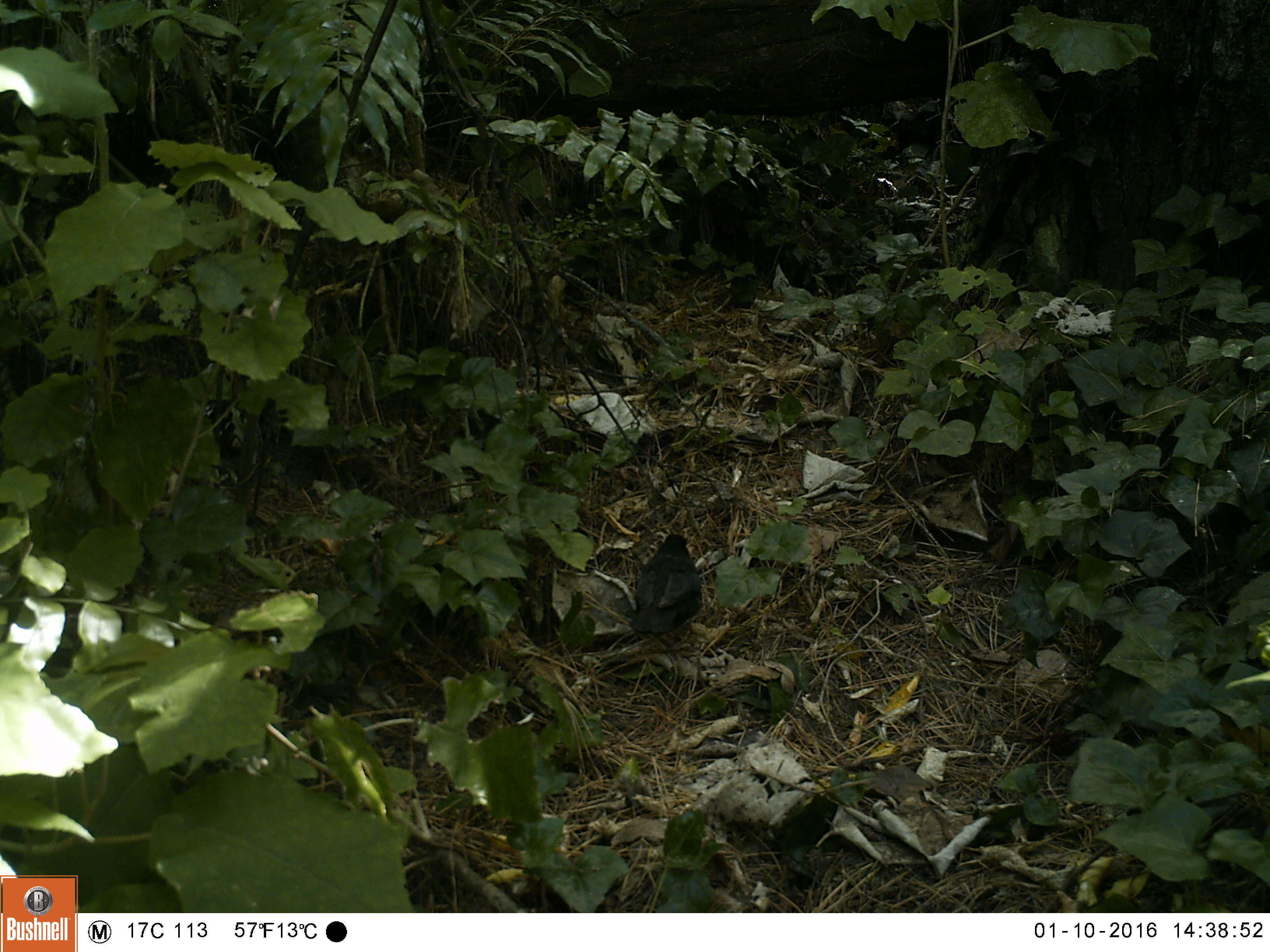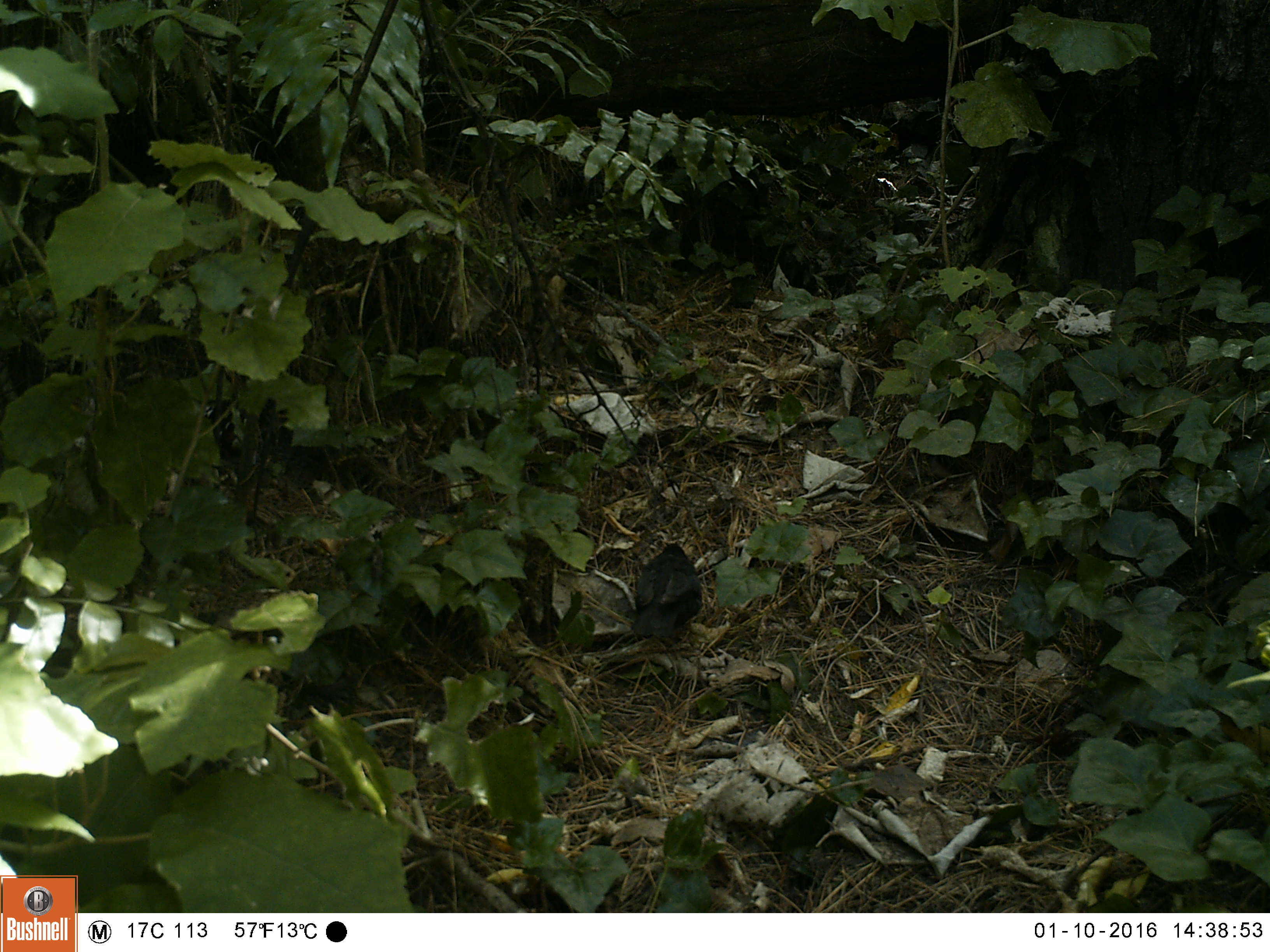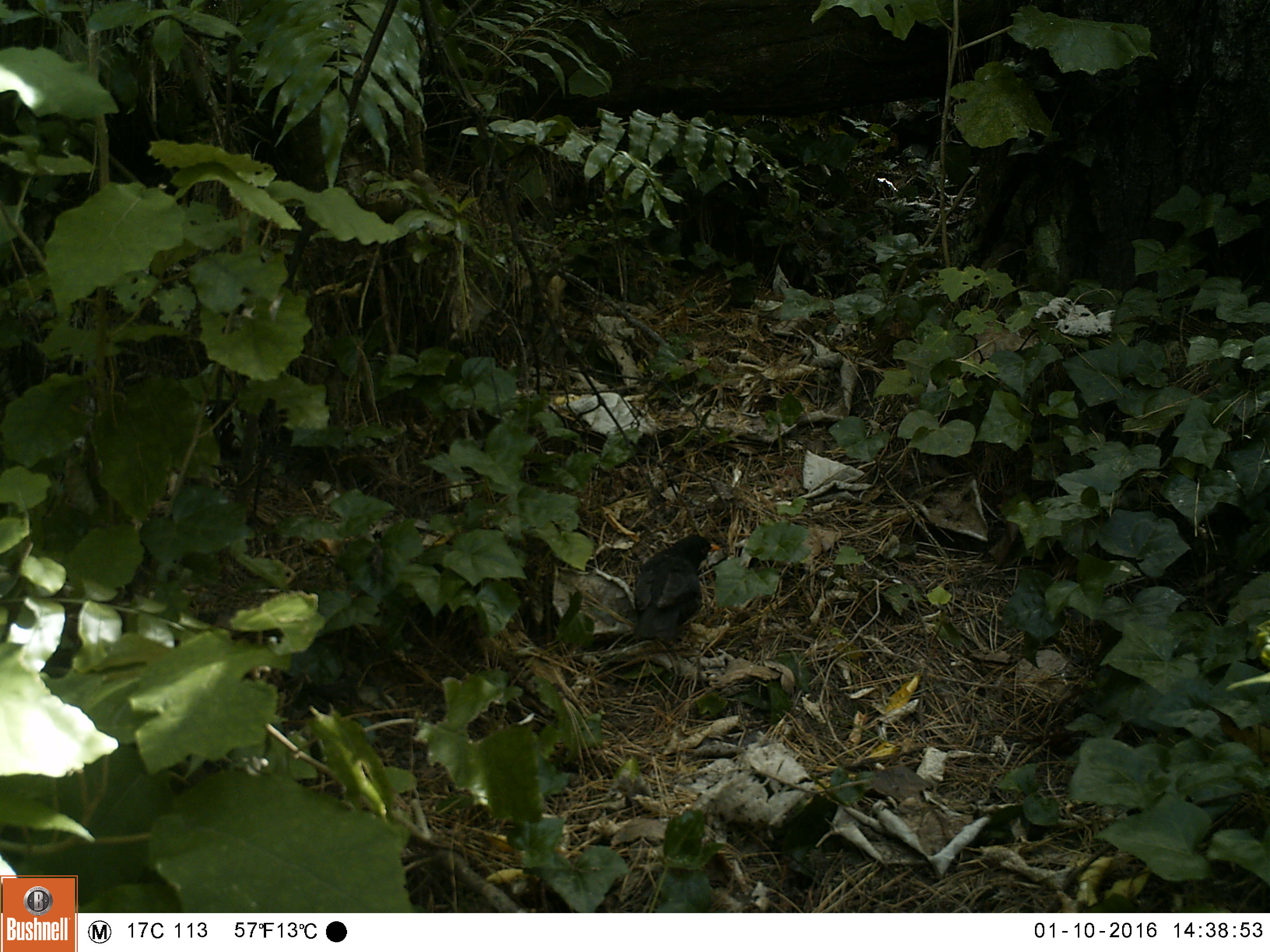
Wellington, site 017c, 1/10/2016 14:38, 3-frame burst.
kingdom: Animalia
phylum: Chordata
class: Aves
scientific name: Aves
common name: bird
Bird (Aves).